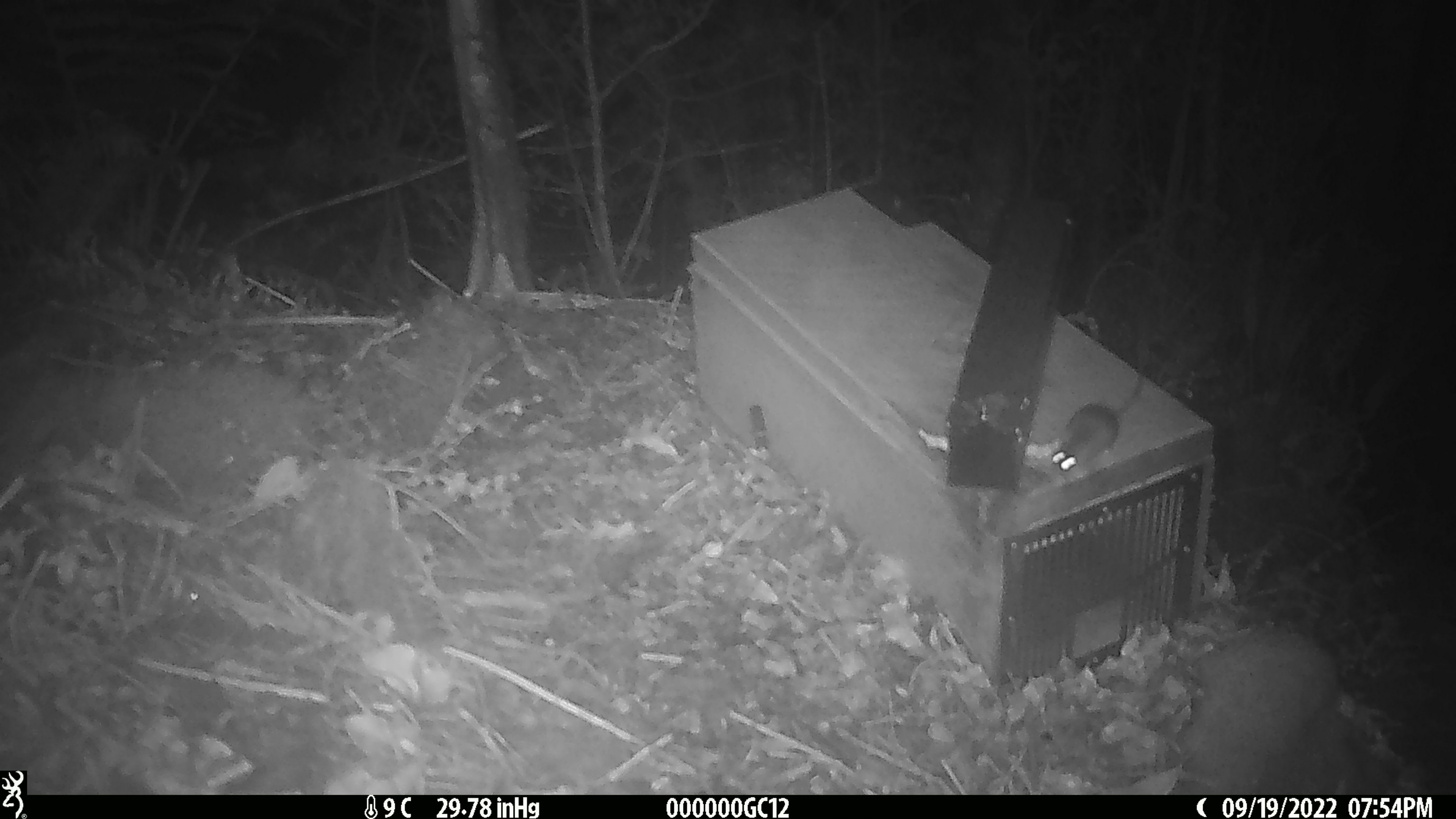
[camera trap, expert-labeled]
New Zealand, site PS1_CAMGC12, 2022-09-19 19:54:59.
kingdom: Animalia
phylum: Chordata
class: Mammalia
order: Rodentia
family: Muridae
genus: Mus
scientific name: Mus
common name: mouse